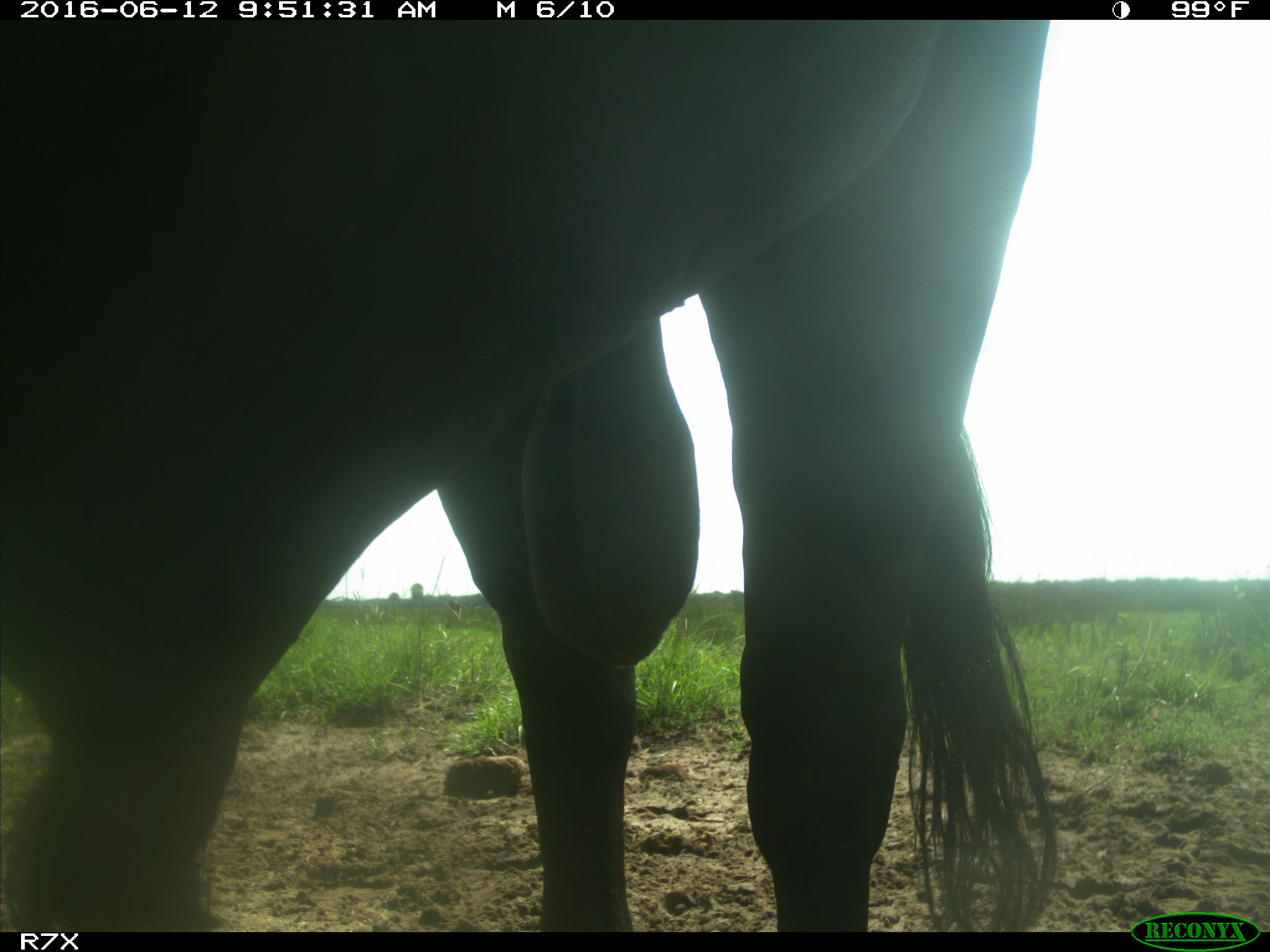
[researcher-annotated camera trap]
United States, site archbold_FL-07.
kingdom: Animalia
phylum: Chordata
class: Mammalia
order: Artiodactyla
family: Bovidae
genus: Bos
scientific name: Bos taurus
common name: domestic cow